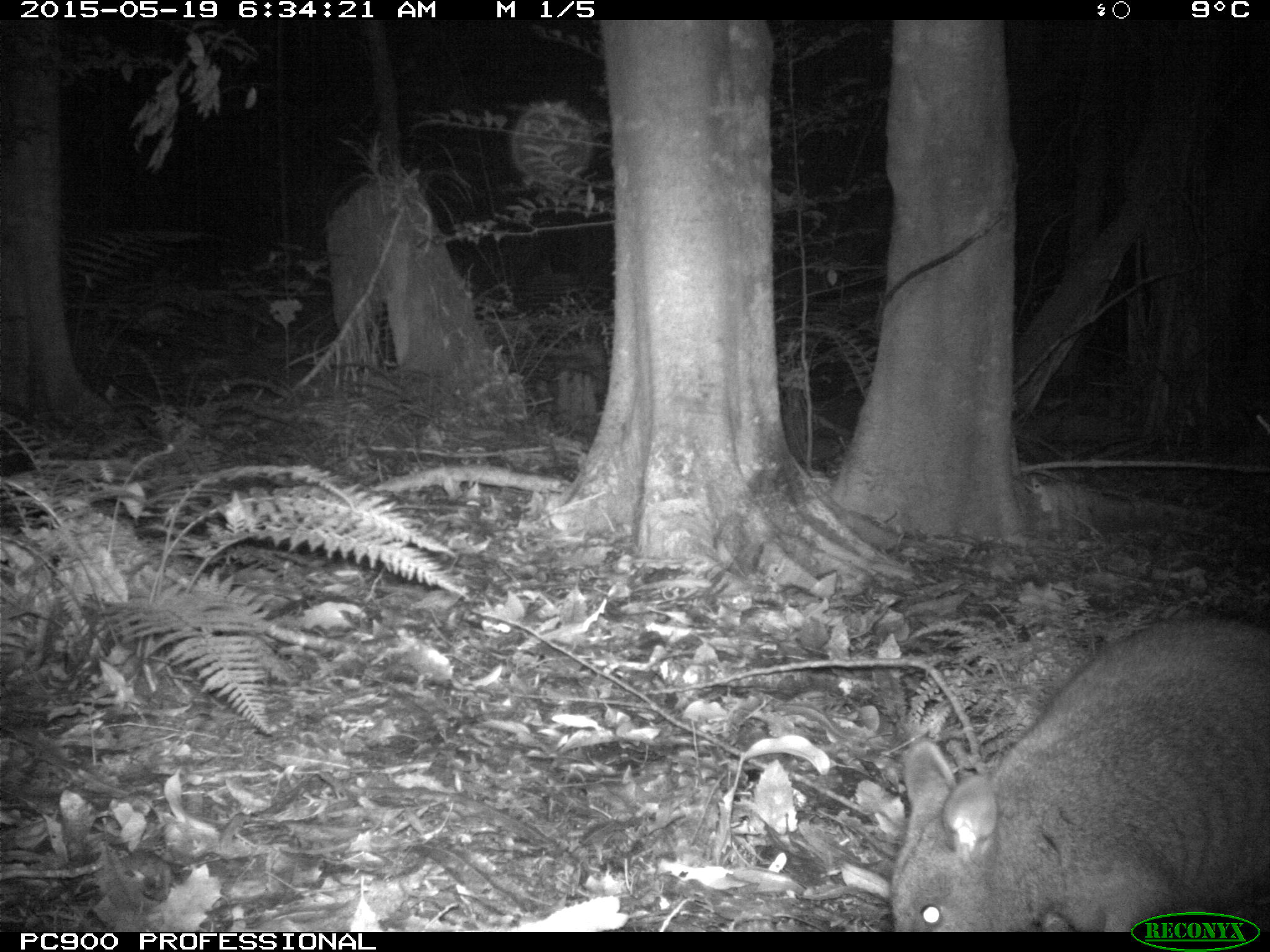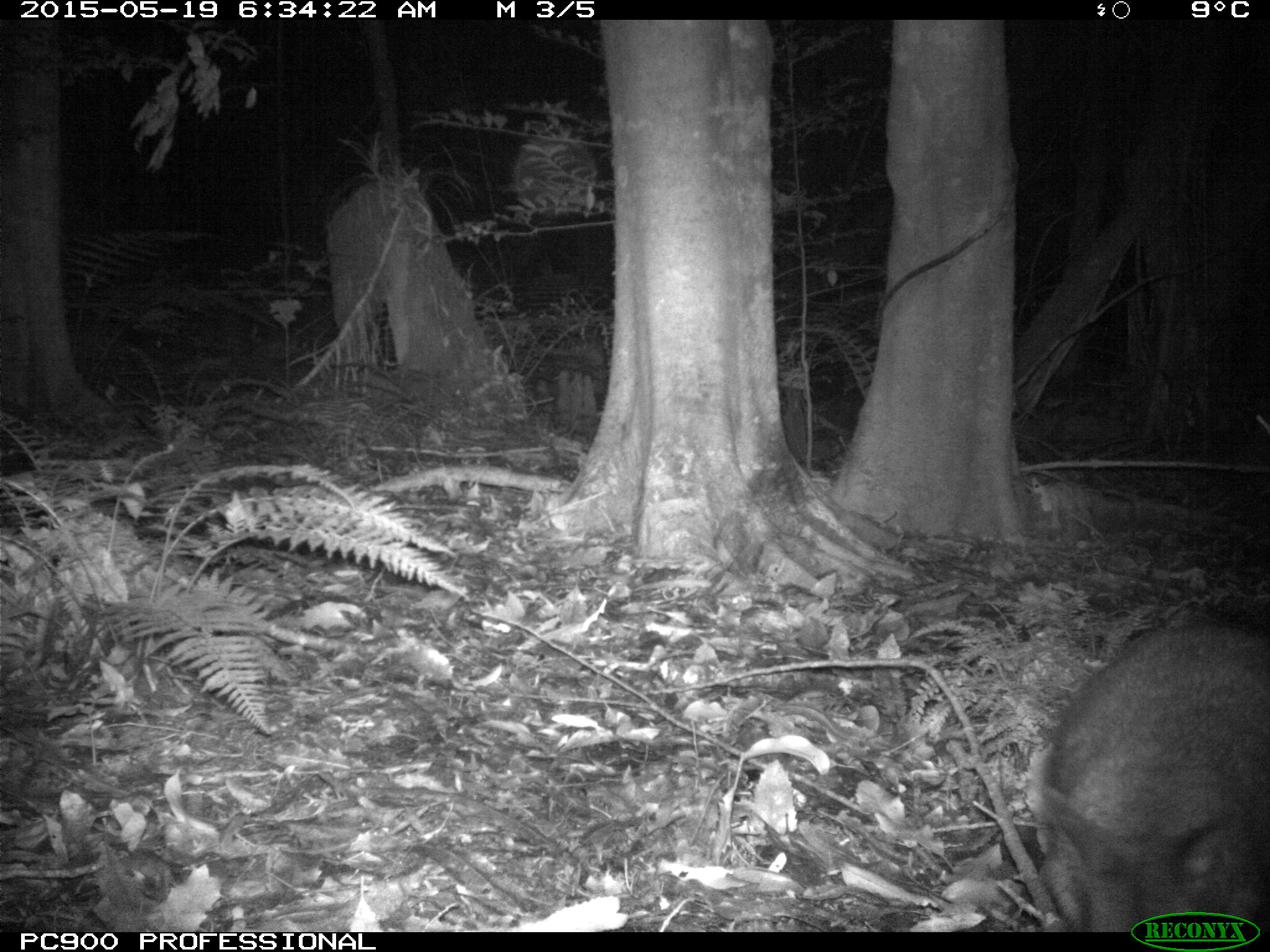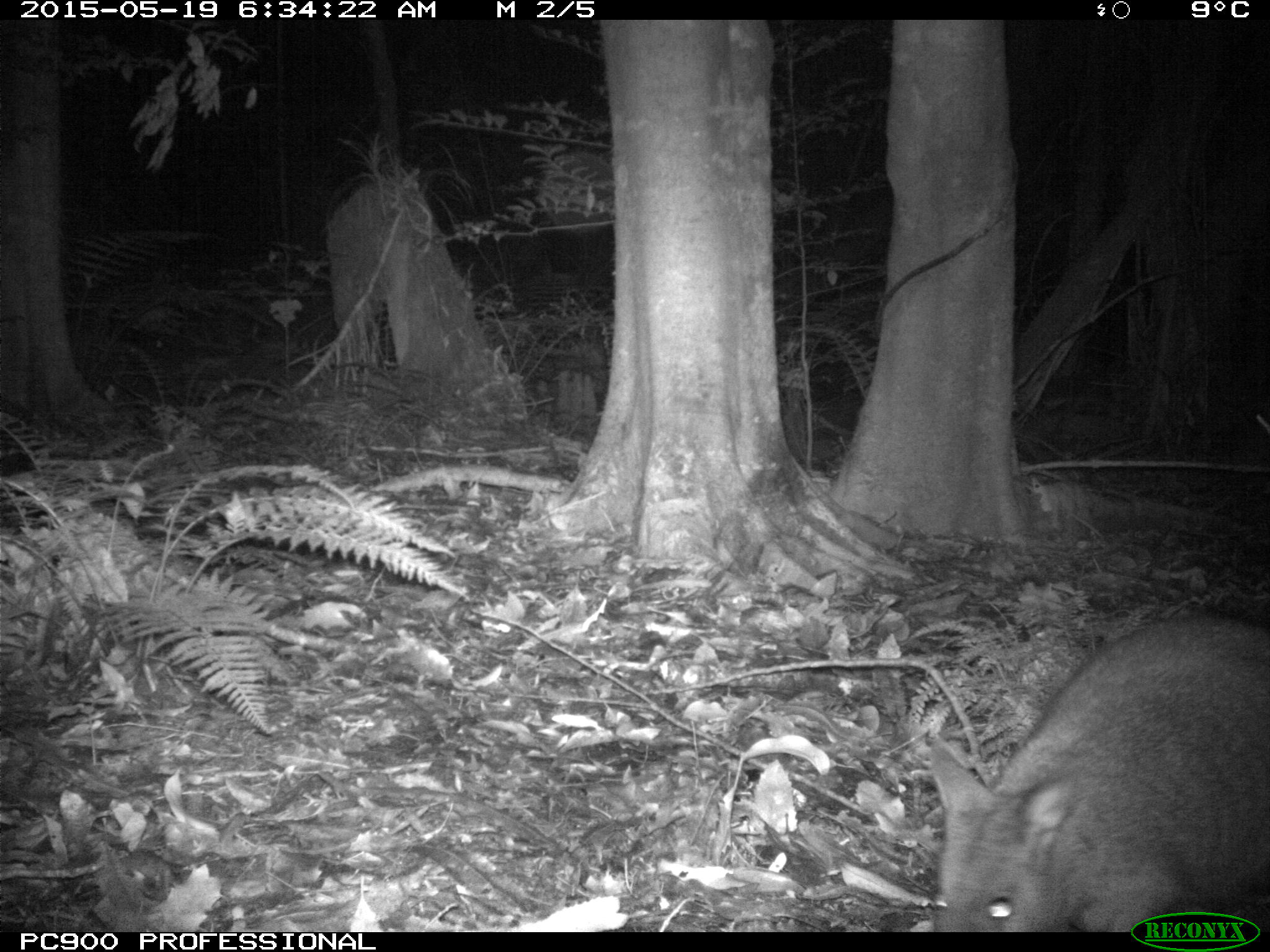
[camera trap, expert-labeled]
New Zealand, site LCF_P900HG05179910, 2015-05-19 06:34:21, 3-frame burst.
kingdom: Animalia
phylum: Chordata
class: Mammalia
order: Diprotodontia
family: Macropodidae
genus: Notamacropus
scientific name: Notamacropus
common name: wallaby